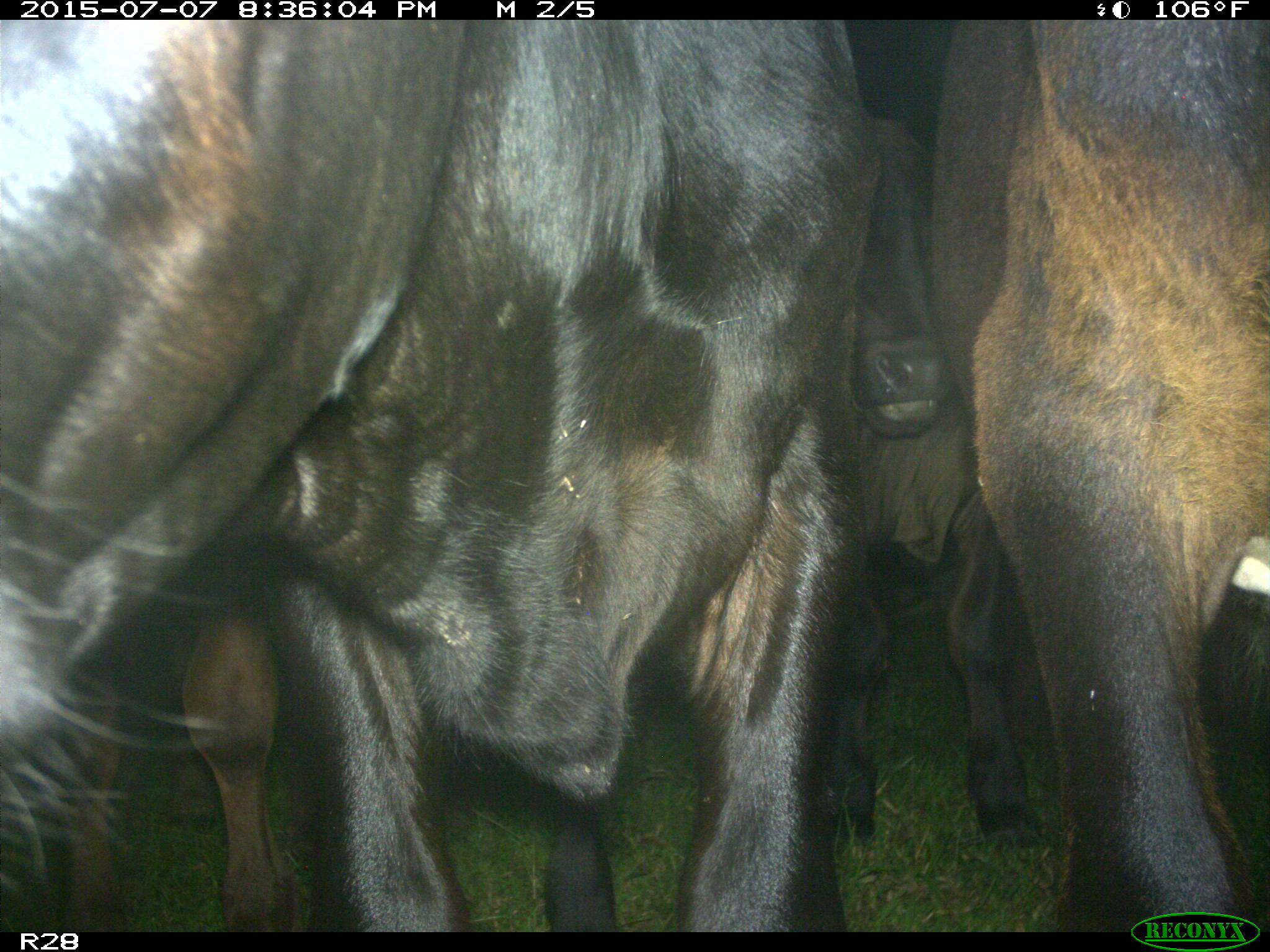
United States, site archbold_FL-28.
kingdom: Animalia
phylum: Chordata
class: Mammalia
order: Artiodactyla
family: Bovidae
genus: Bos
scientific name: Bos taurus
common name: domestic cow